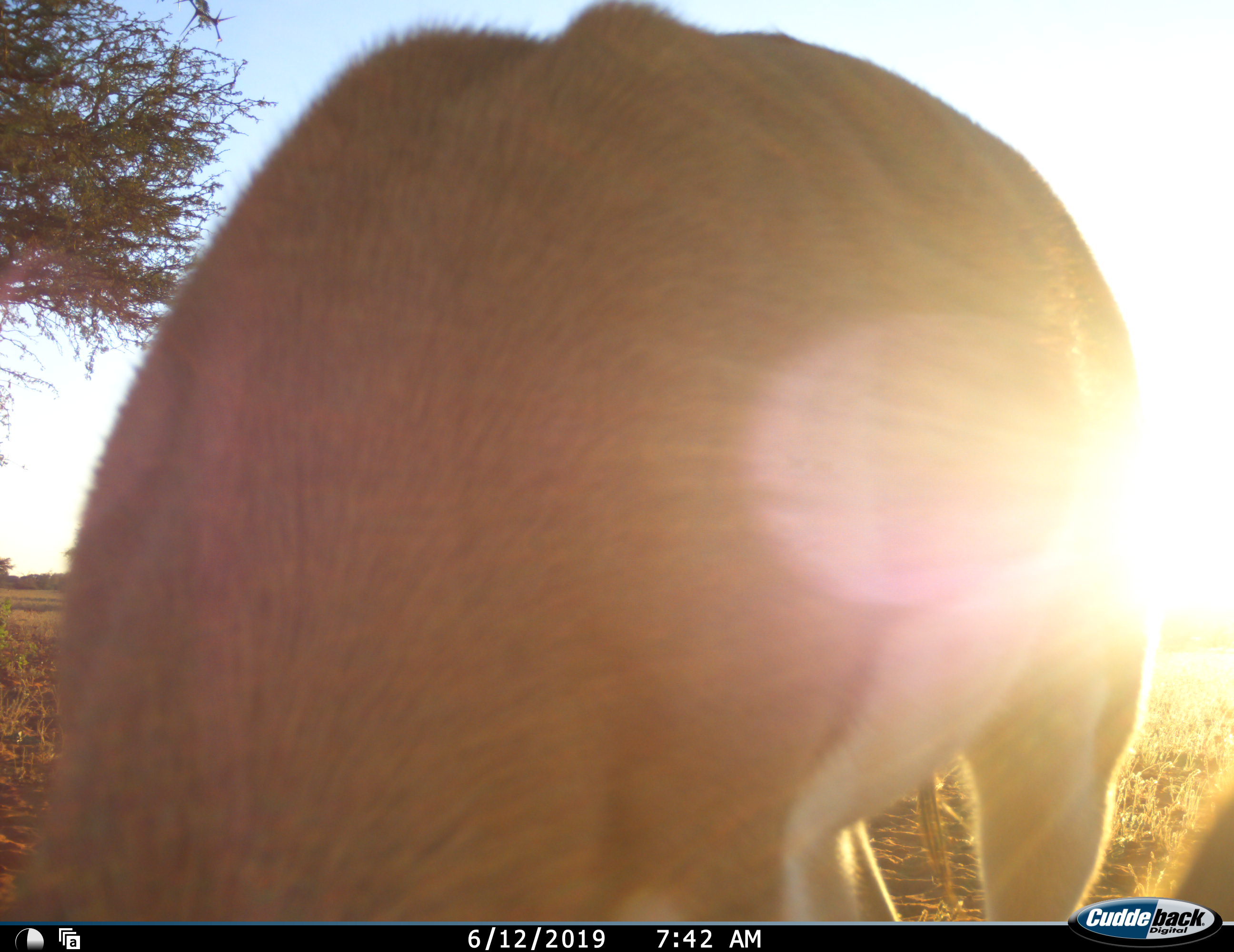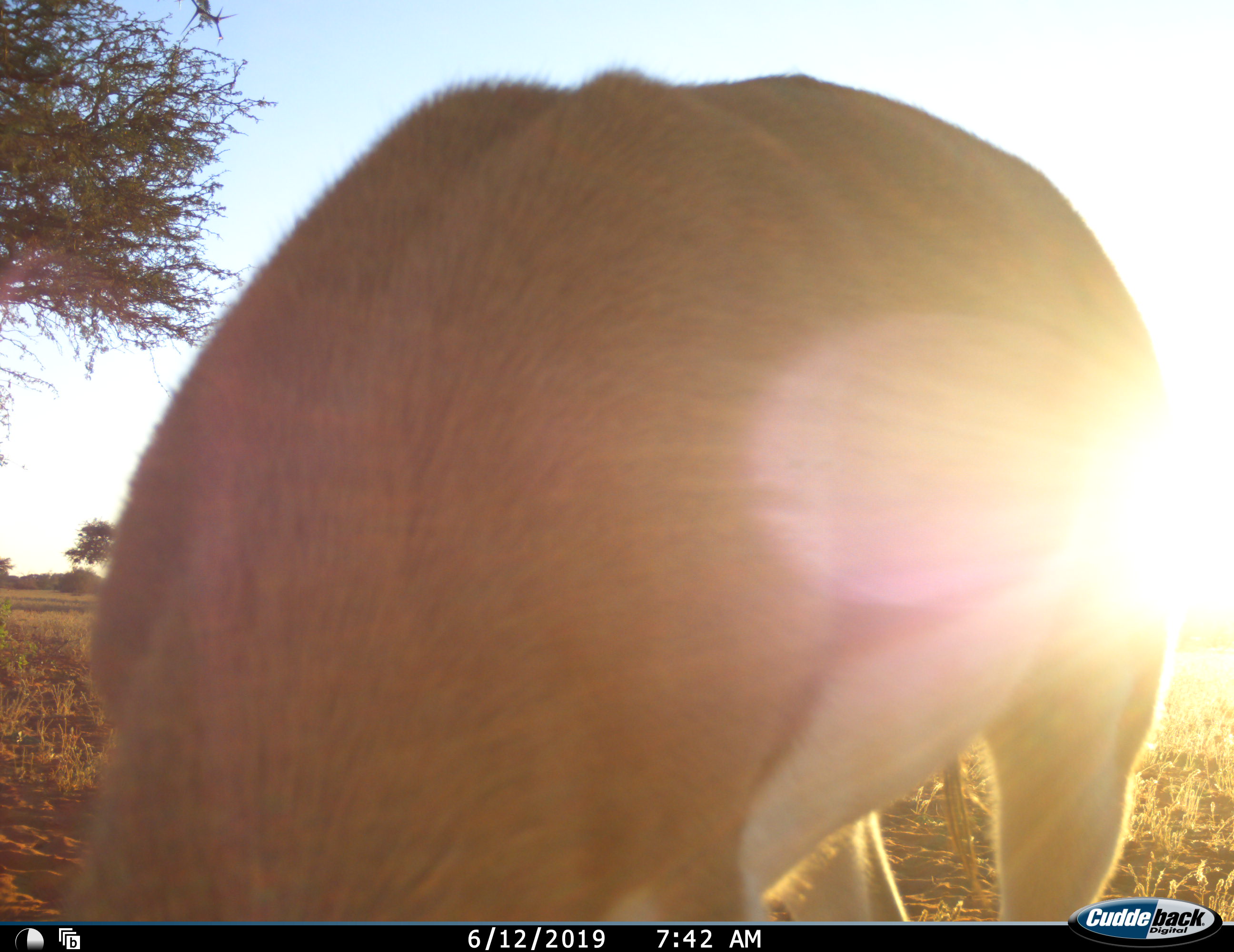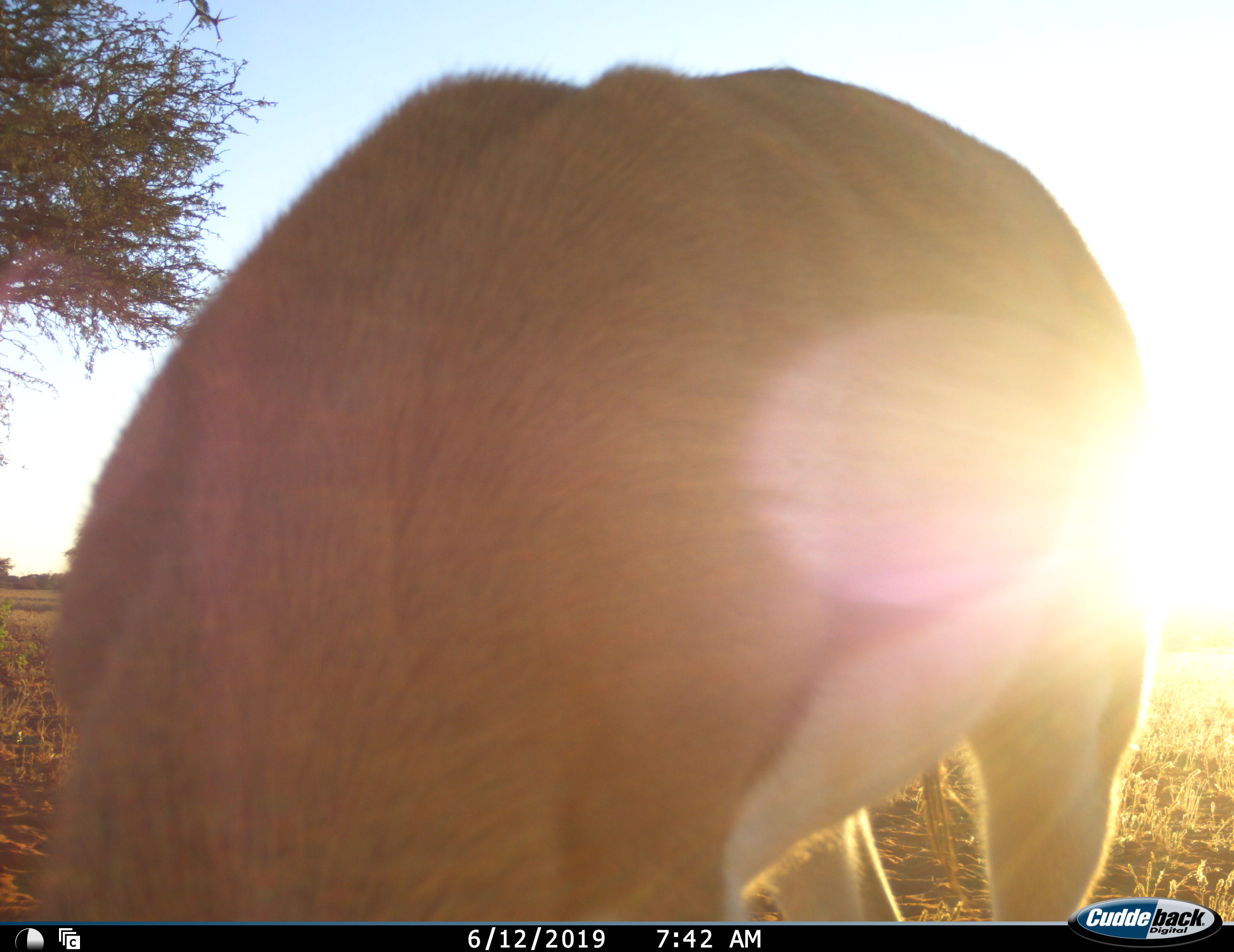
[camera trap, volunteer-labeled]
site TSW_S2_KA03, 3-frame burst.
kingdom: Animalia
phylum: Chordata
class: Mammalia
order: Artiodactyla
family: Bovidae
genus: Antidorcas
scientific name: Antidorcas marsupialis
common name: springbok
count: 1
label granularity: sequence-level